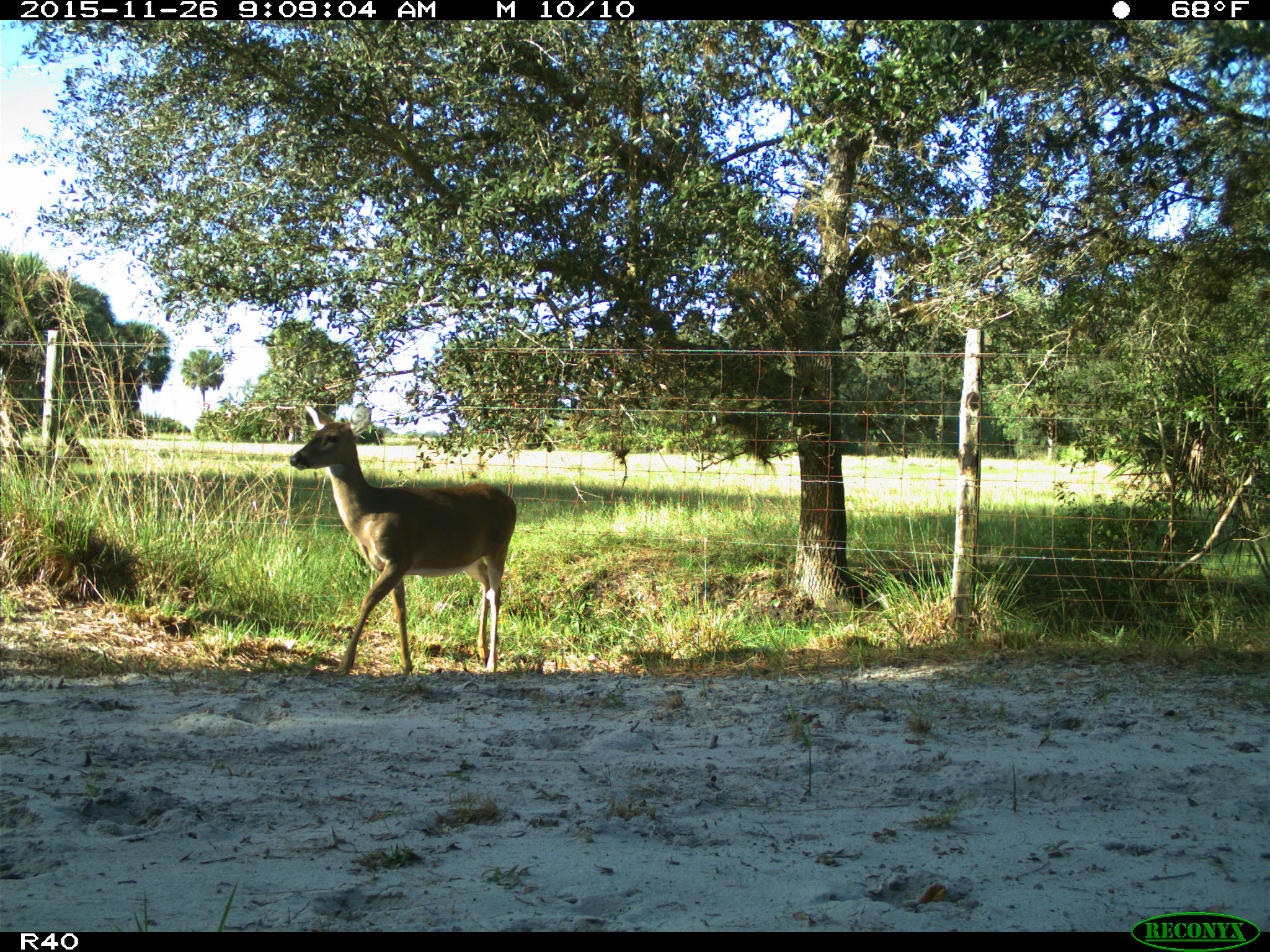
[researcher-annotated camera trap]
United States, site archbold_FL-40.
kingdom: Animalia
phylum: Chordata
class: Mammalia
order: Artiodactyla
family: Cervidae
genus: Odocoileus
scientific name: Odocoileus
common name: deer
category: unidentified deer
Unidentified deer (deer) (Odocoileus).